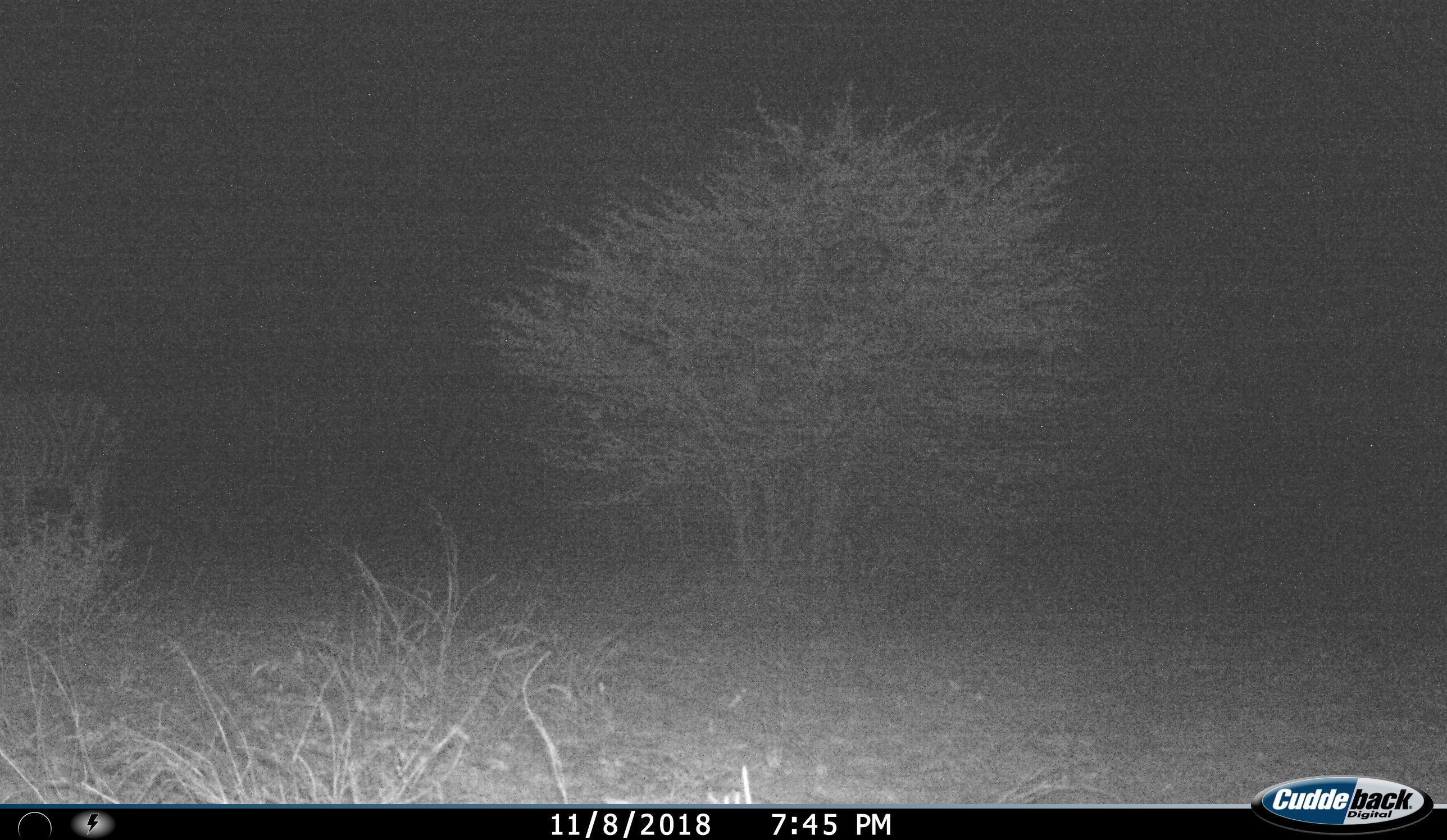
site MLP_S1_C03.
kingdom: Animalia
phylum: Chordata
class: Mammalia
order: Perissodactyla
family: Equidae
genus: Equus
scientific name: Equus quagga burchellii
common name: burchell's zebra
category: zebraburchells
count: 1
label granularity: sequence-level